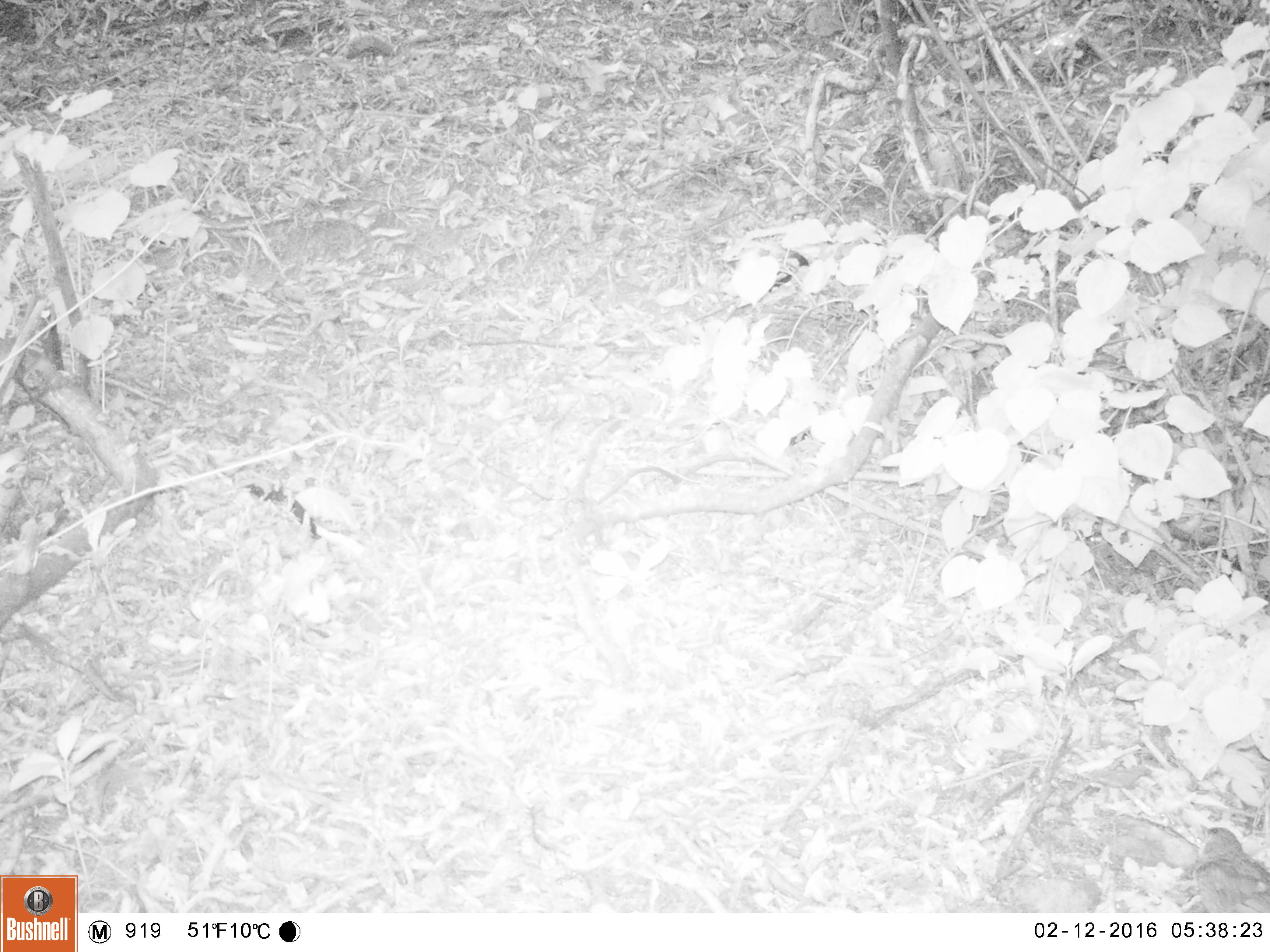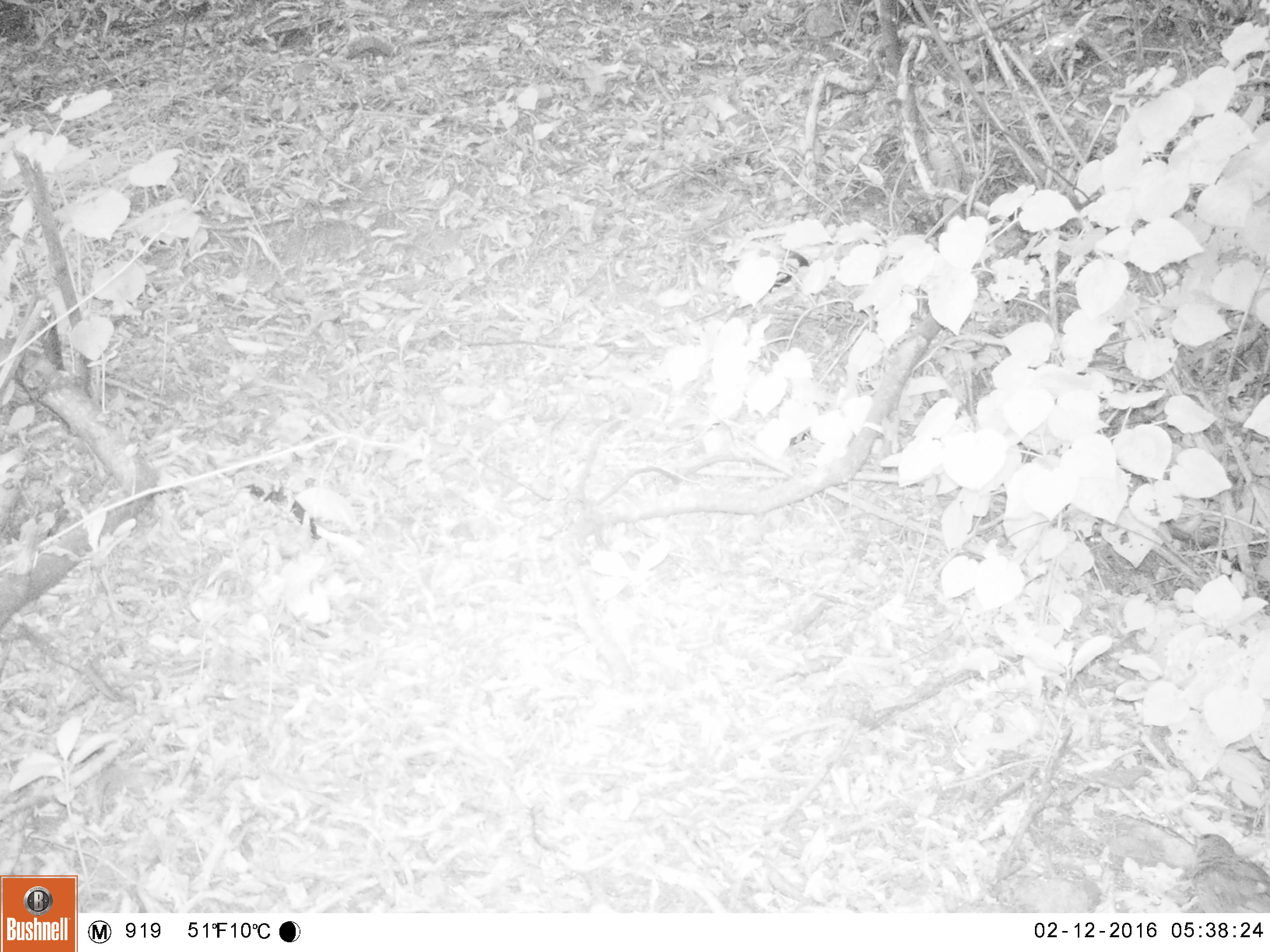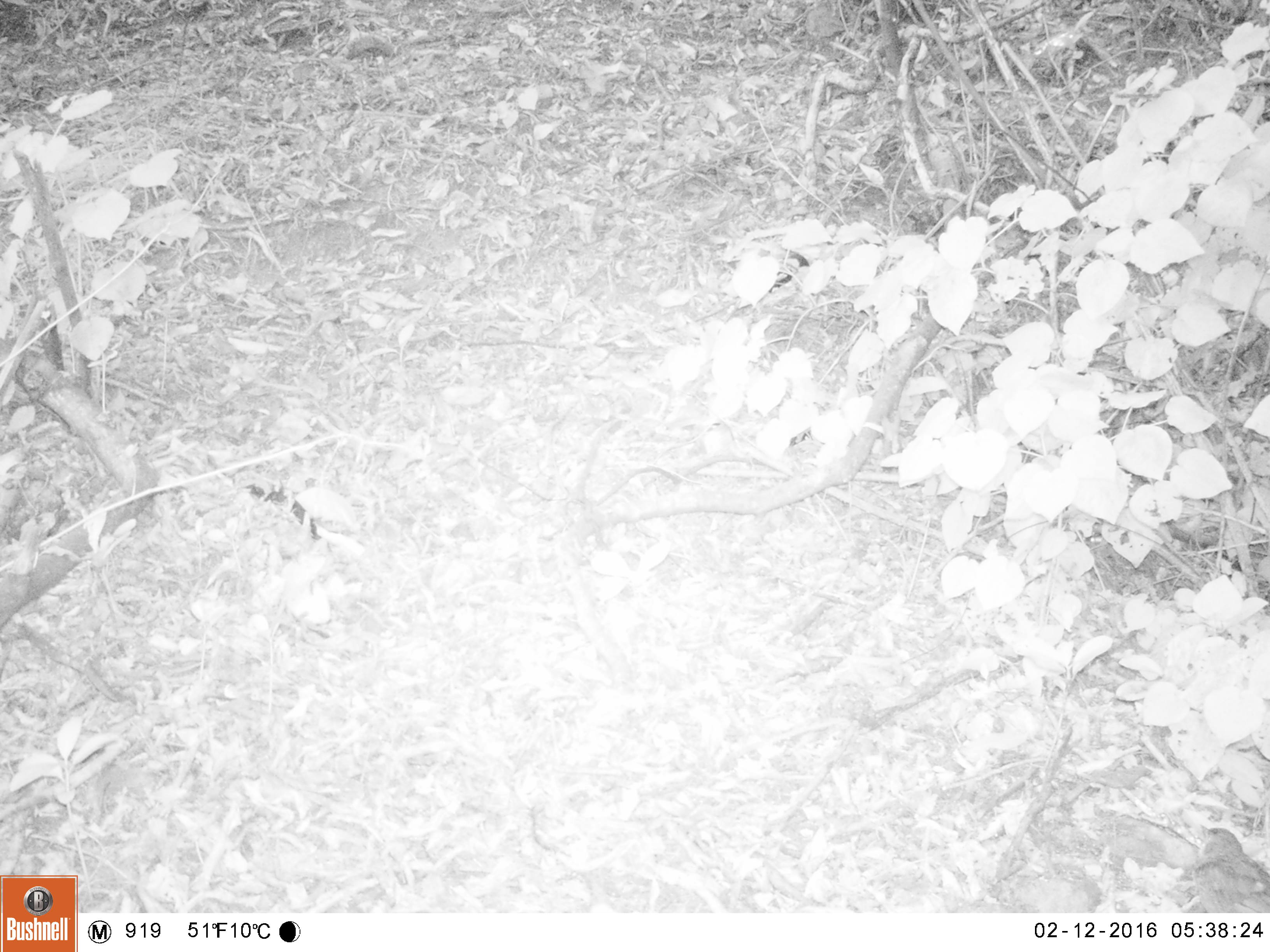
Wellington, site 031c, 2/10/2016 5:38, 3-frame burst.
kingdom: Animalia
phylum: Chordata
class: Aves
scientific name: Aves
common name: bird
Bird (Aves).